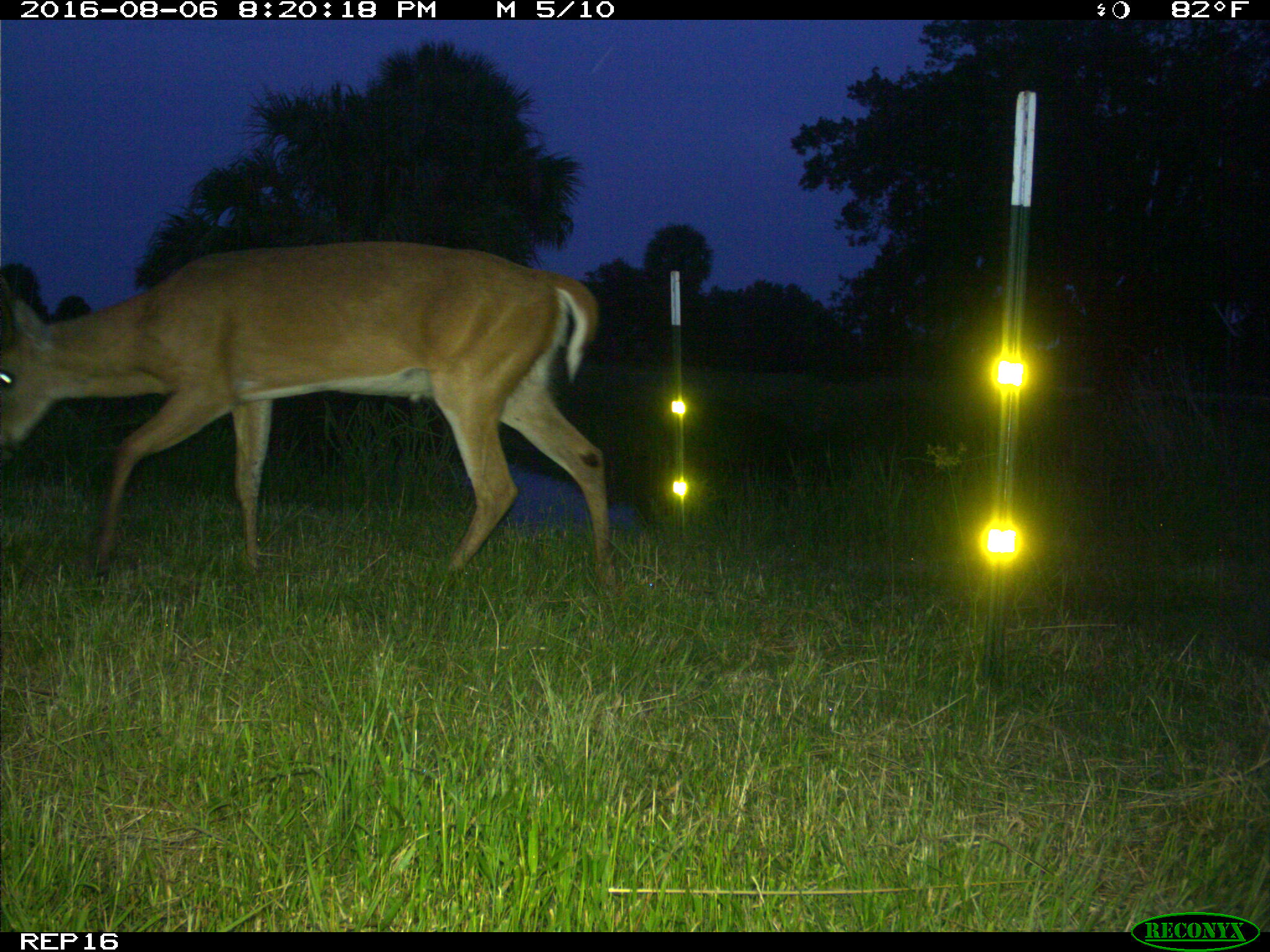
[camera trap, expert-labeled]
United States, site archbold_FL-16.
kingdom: Animalia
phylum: Chordata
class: Mammalia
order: Artiodactyla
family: Cervidae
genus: Odocoileus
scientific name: Odocoileus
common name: deer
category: unidentified deer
Unidentified deer (deer) (Odocoileus).